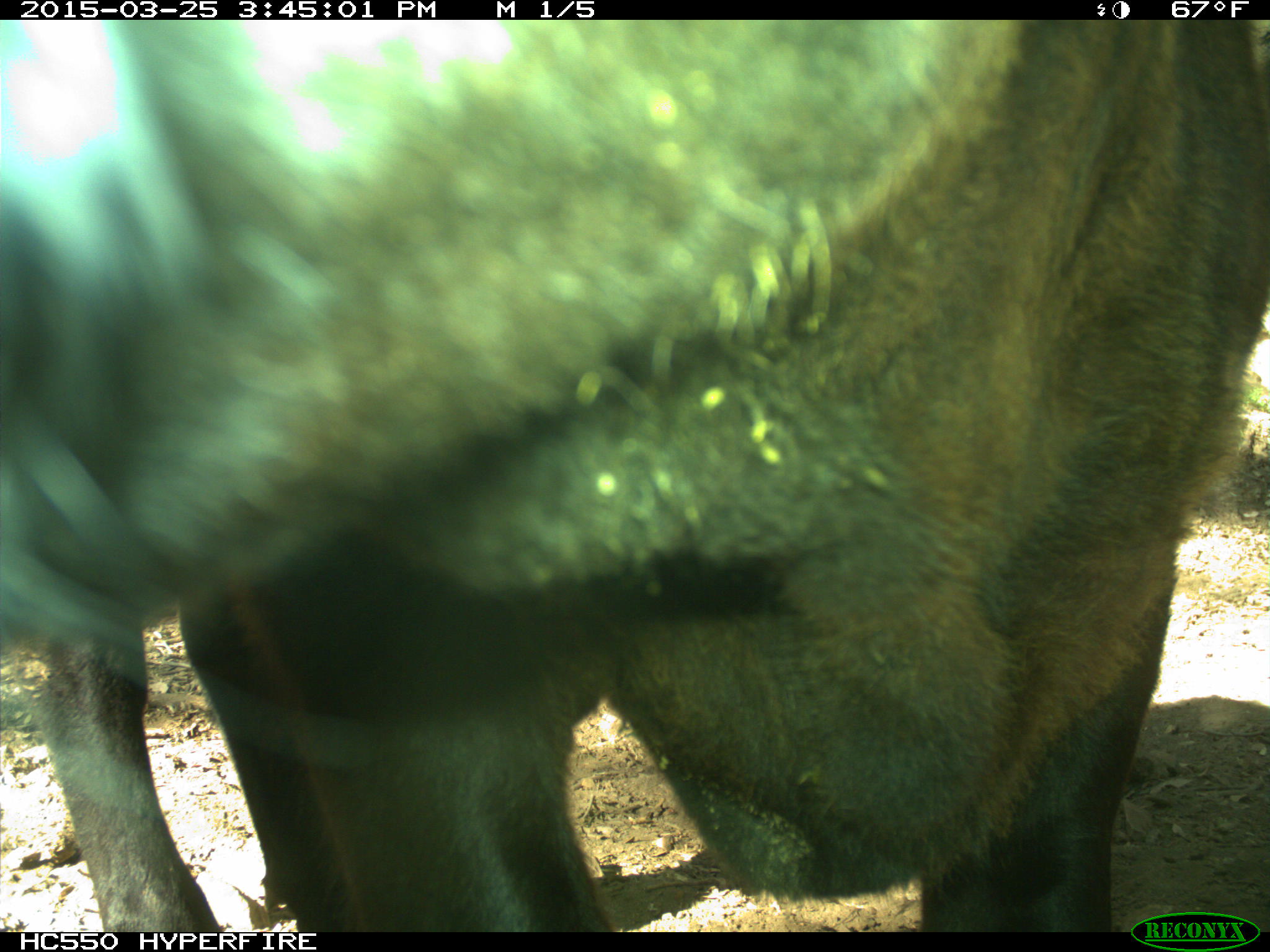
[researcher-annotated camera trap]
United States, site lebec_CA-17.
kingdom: Animalia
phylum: Chordata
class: Mammalia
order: Artiodactyla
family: Bovidae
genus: Bos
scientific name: Bos taurus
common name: domestic cow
Bos taurus (domestic cow).